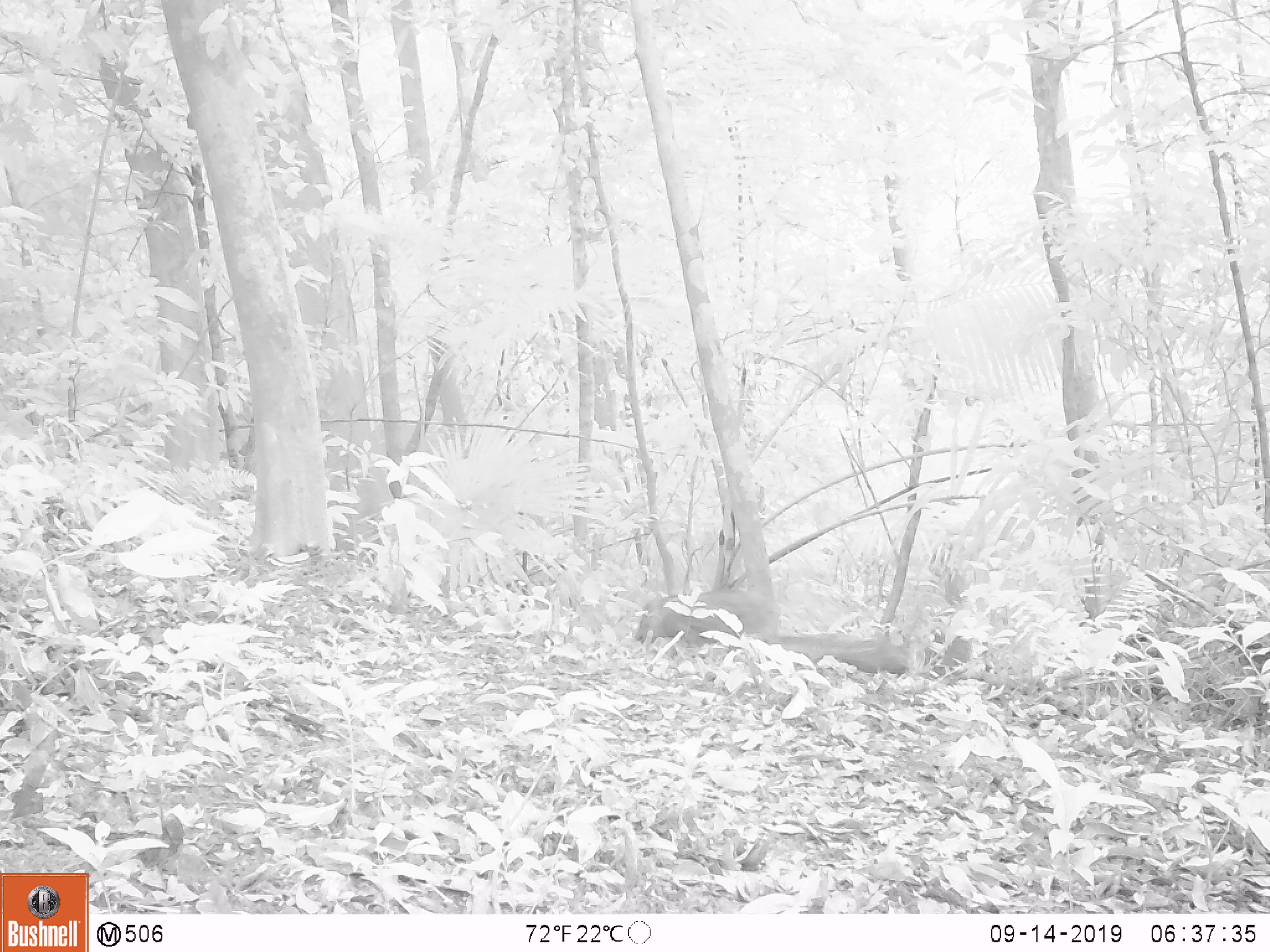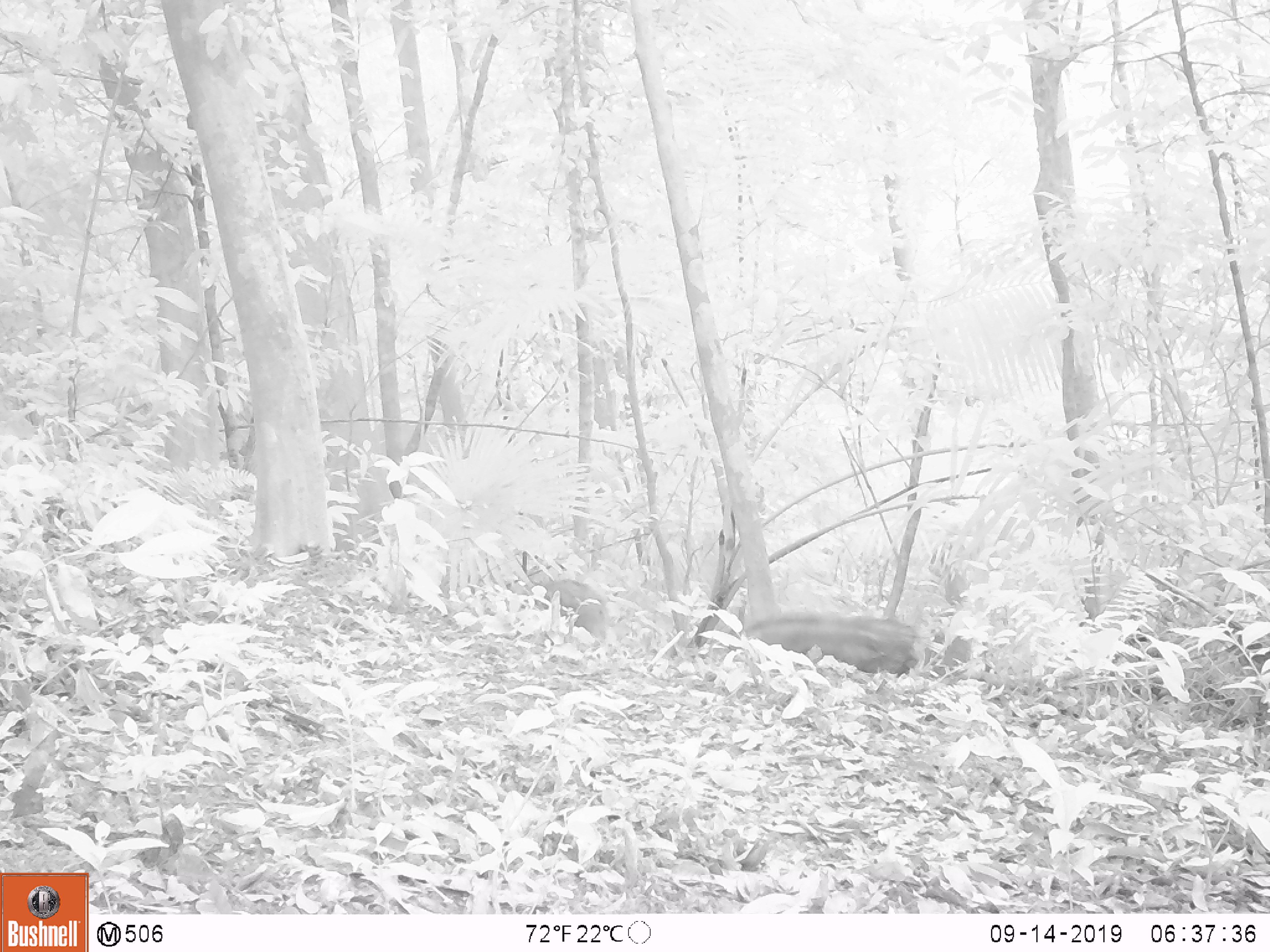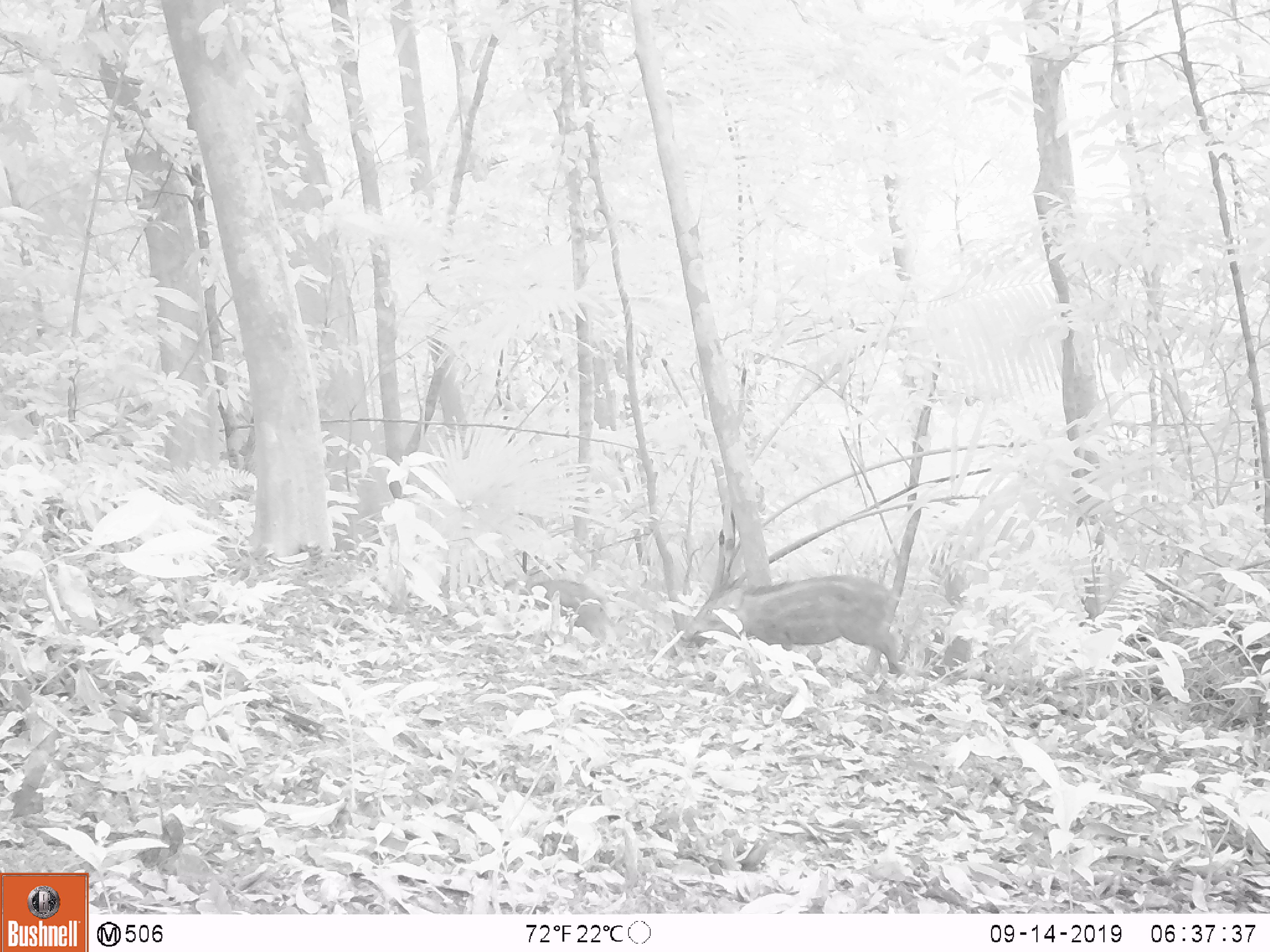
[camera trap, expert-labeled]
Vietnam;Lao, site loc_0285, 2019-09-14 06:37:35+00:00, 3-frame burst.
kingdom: Animalia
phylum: Chordata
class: Mammalia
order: Artiodactyla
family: Suidae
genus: Sus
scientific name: Sus scrofa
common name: eurasian wild pig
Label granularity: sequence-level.